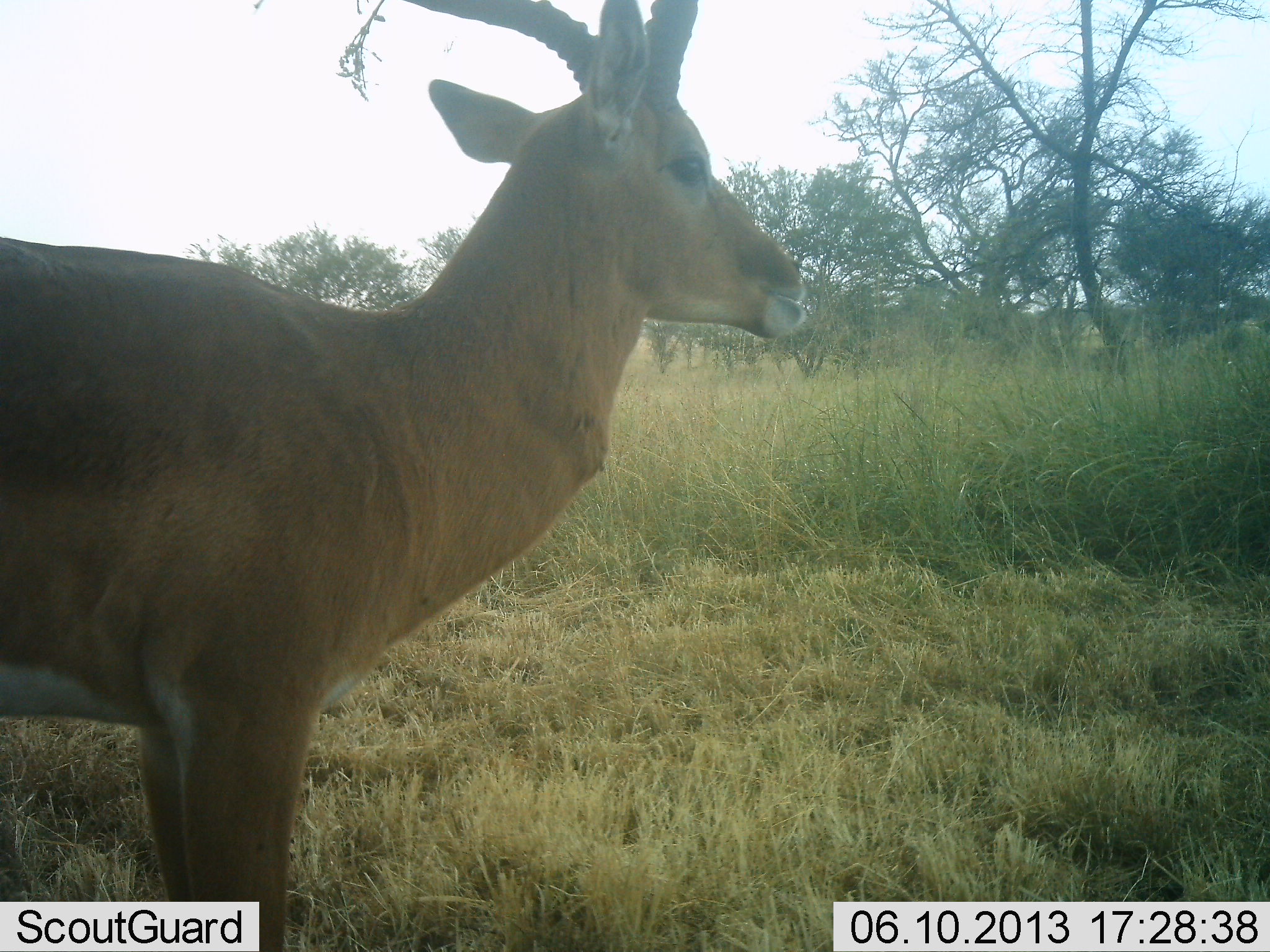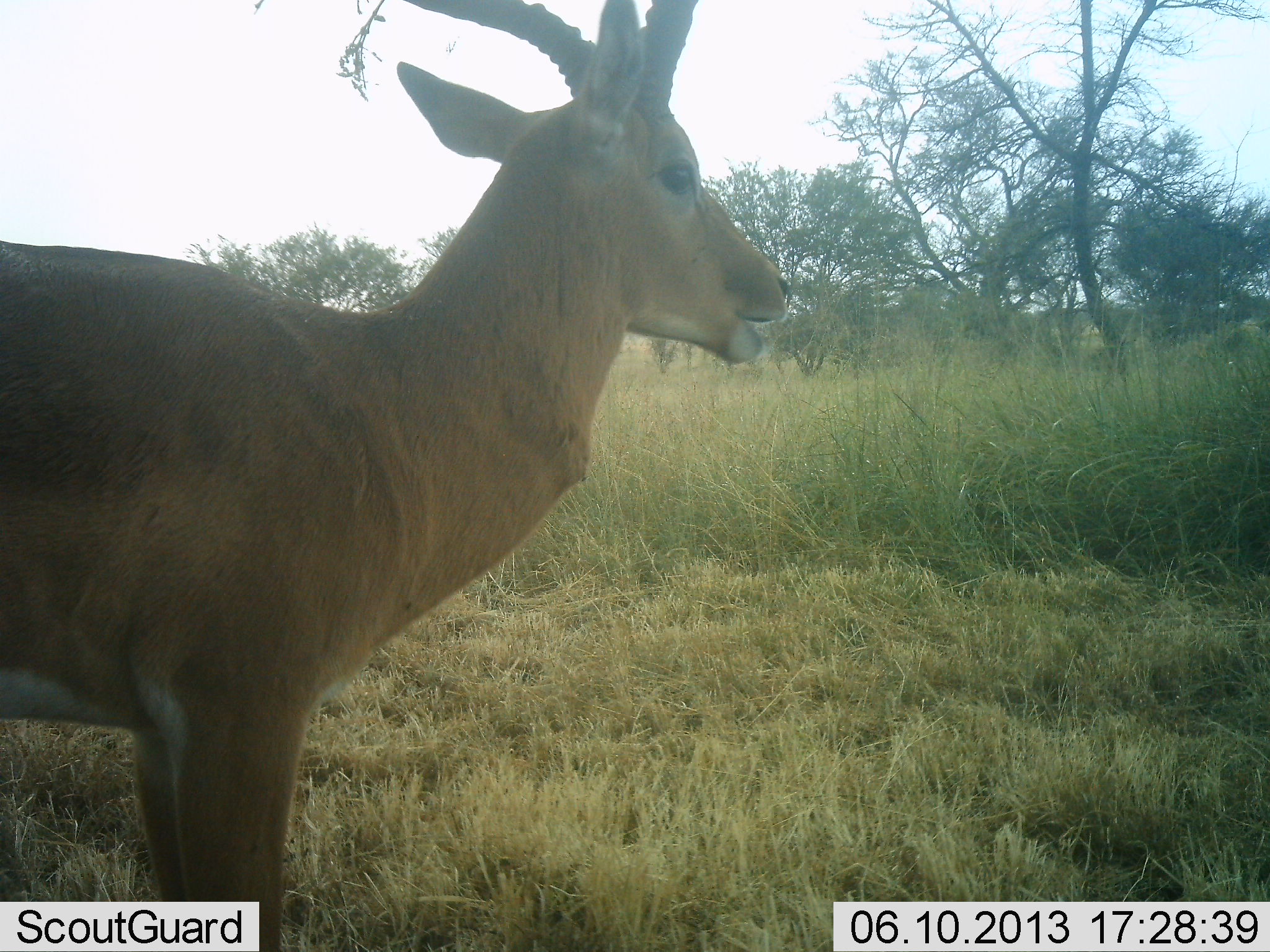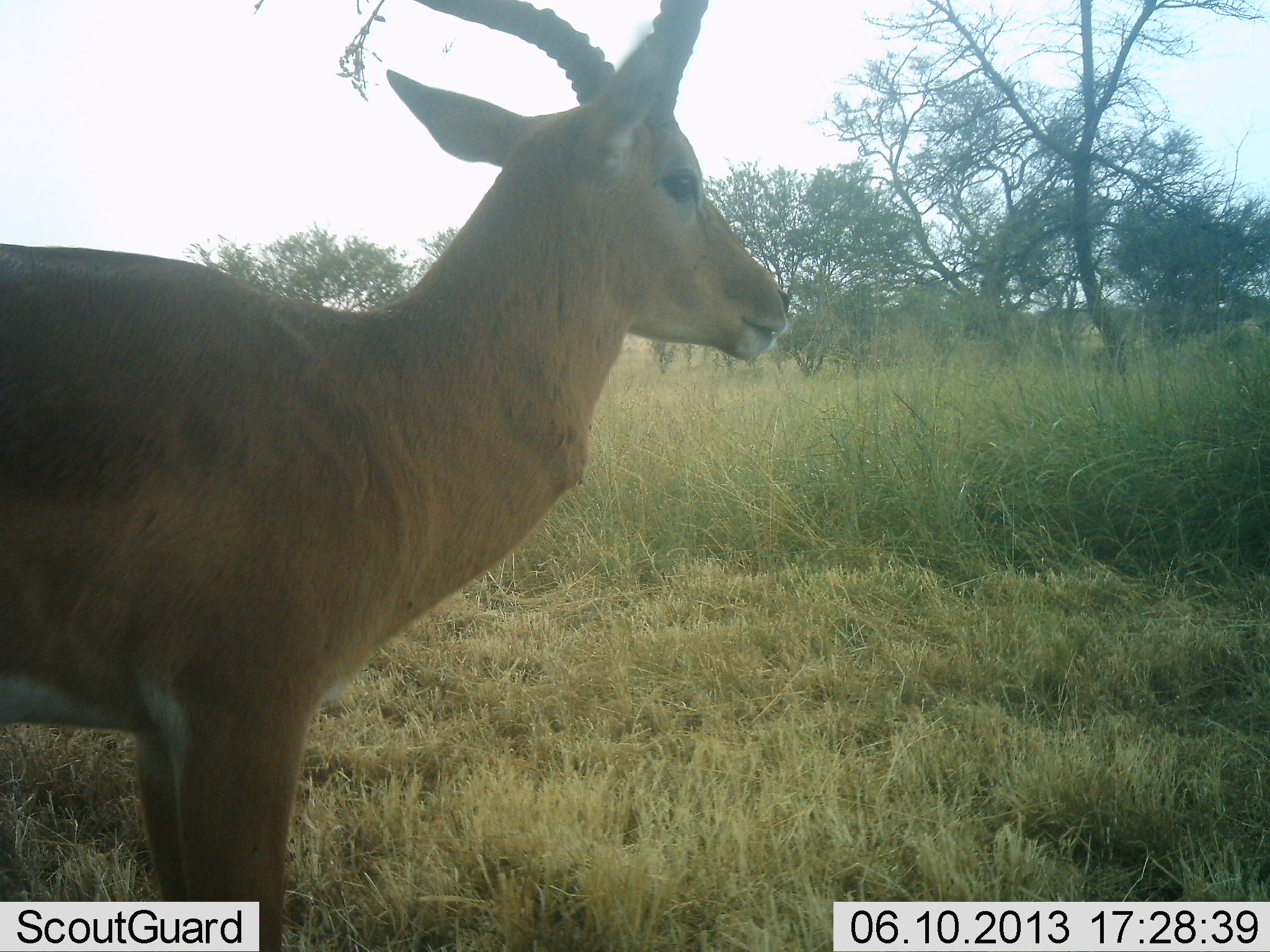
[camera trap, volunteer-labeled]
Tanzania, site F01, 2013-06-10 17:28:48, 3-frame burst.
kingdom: Animalia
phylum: Chordata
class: Mammalia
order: Artiodactyla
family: Bovidae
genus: Aepyceros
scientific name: Aepyceros melampus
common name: impala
Impala (Aepyceros melampus), count 1. Behavior (volunteer vote fractions): standing 90%, resting 0%, moving 0%, interacting 0%. Young present (vote fraction): 0%. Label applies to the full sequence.